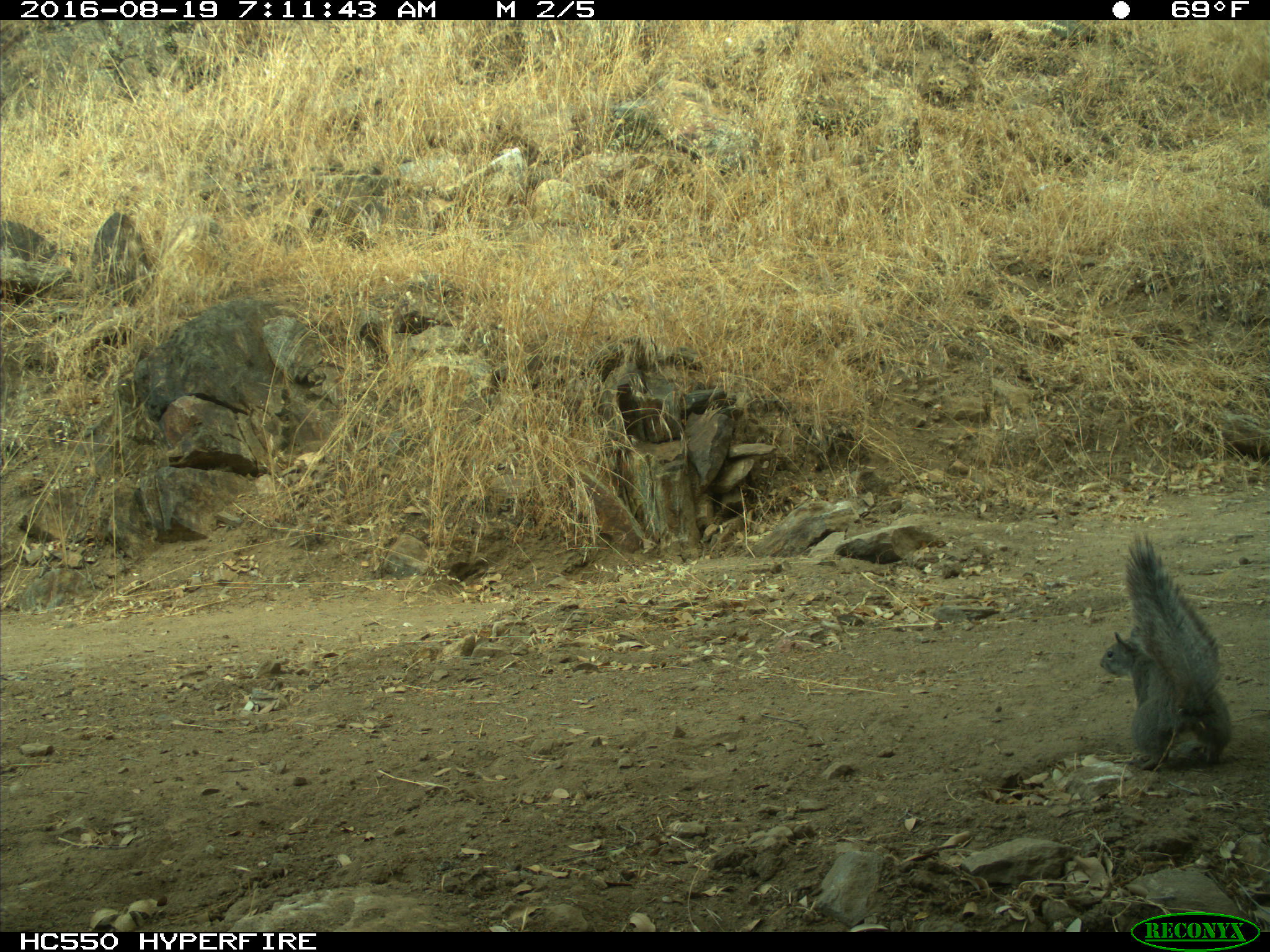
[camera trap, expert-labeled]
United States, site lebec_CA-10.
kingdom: Animalia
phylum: Chordata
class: Mammalia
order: Rodentia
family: Sciuridae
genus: Sciurus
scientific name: Sciurus carolinensis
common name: eastern gray squirrel